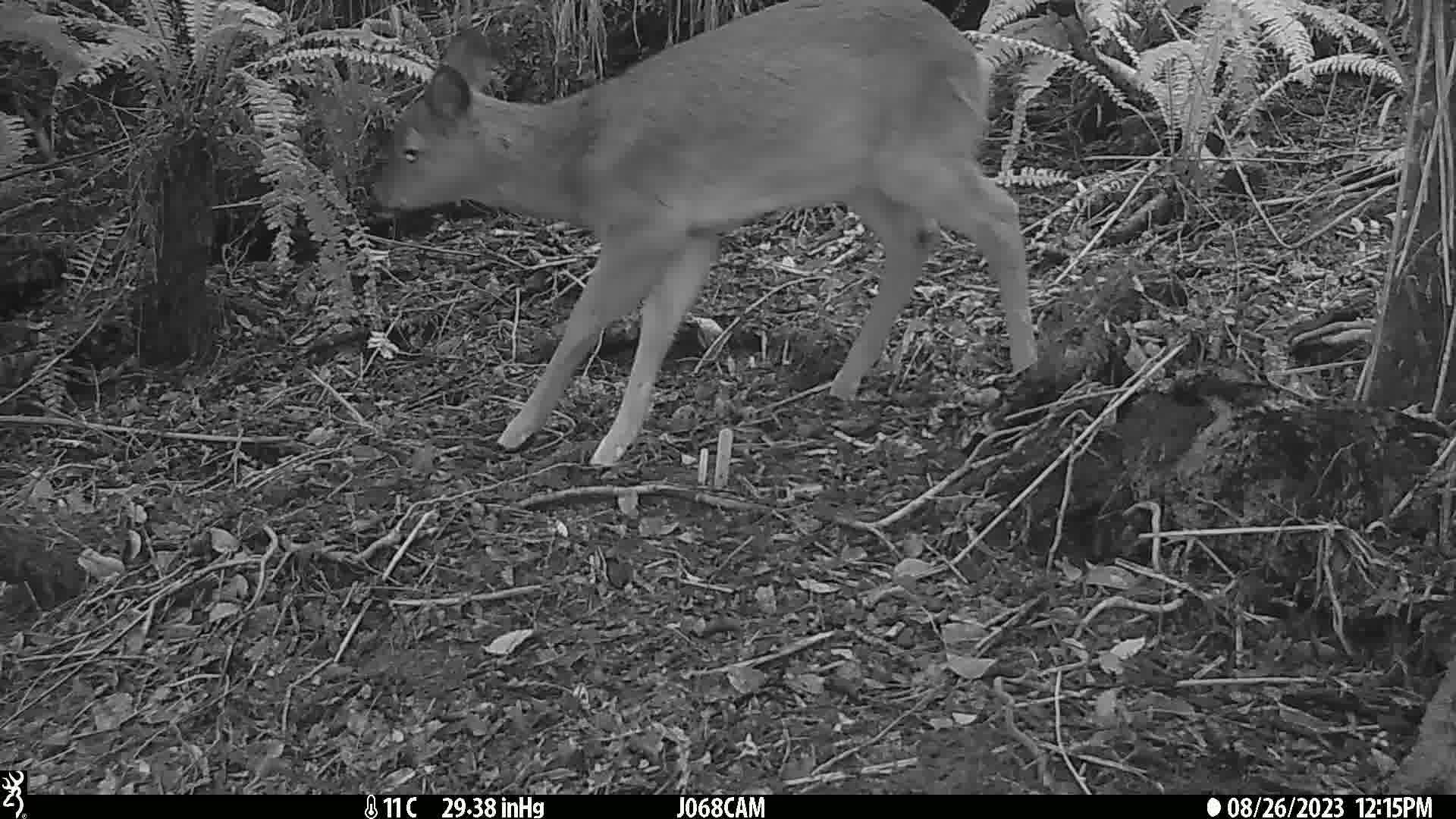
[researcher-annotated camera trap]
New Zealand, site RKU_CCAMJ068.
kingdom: Animalia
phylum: Chordata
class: Mammalia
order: Artiodactyla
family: Cervidae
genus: Odocoileus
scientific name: Odocoileus virginianus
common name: white-tailed deer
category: white tailed deer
White tailed deer (white-tailed deer) (Odocoileus virginianus).